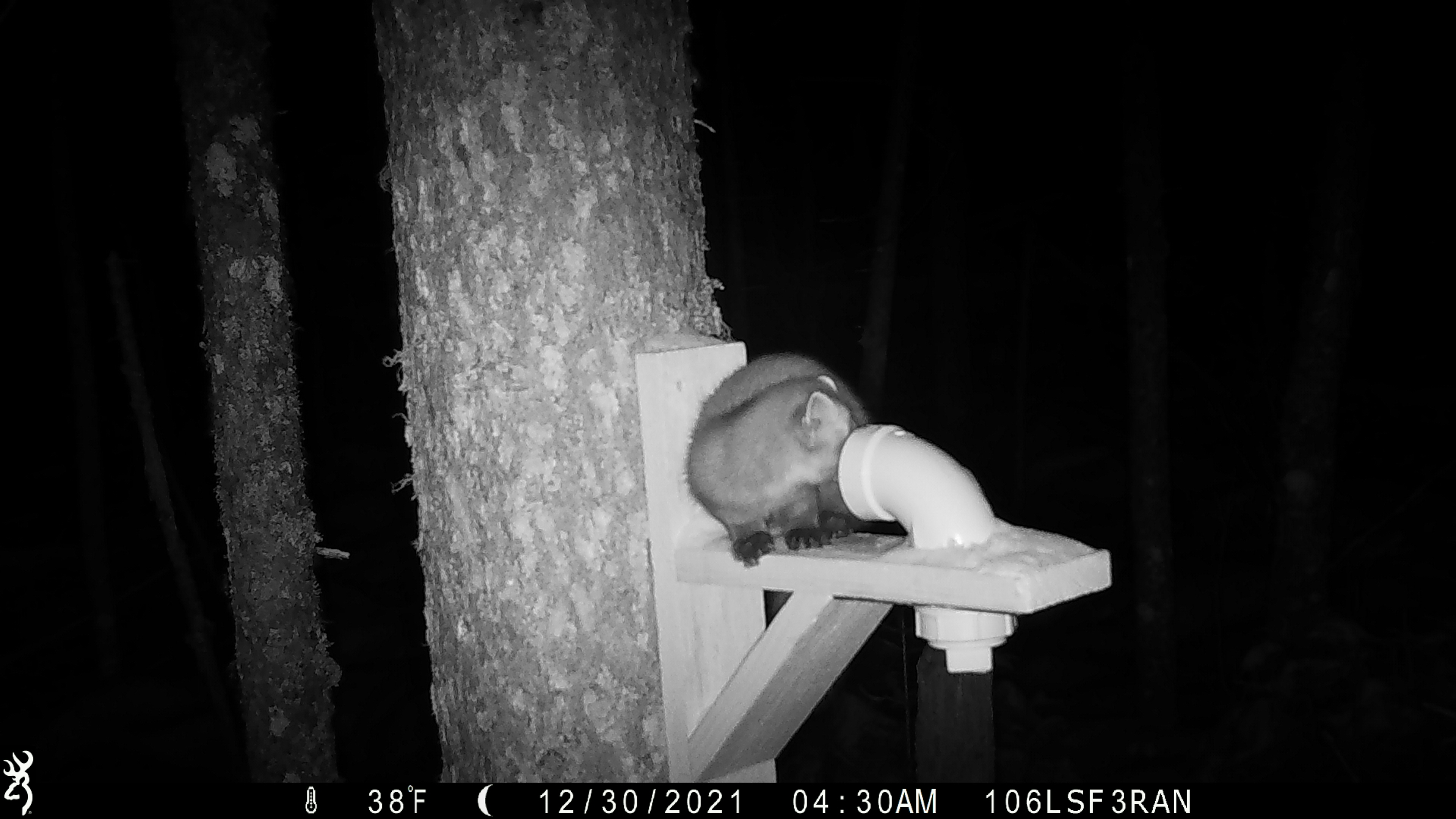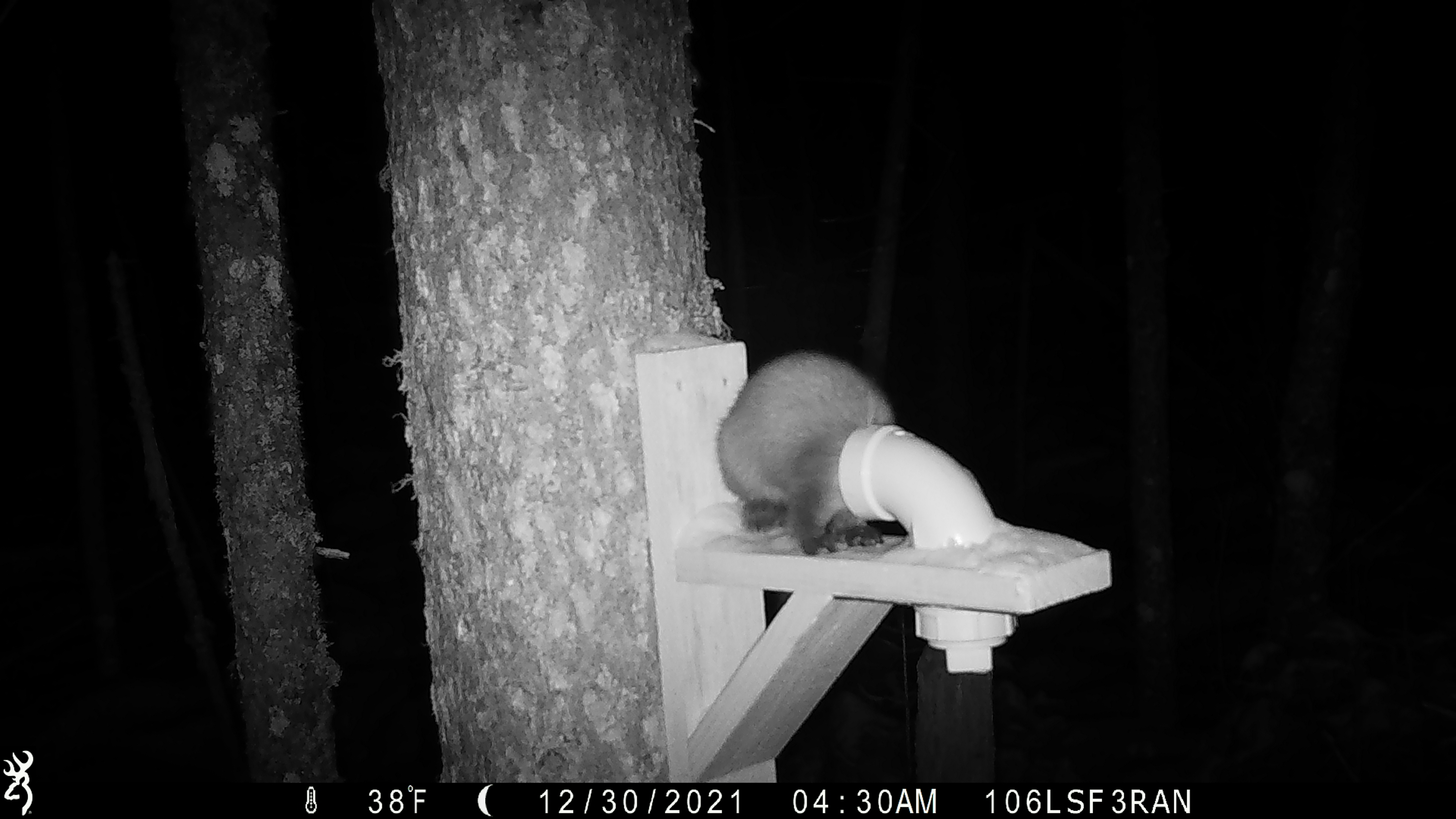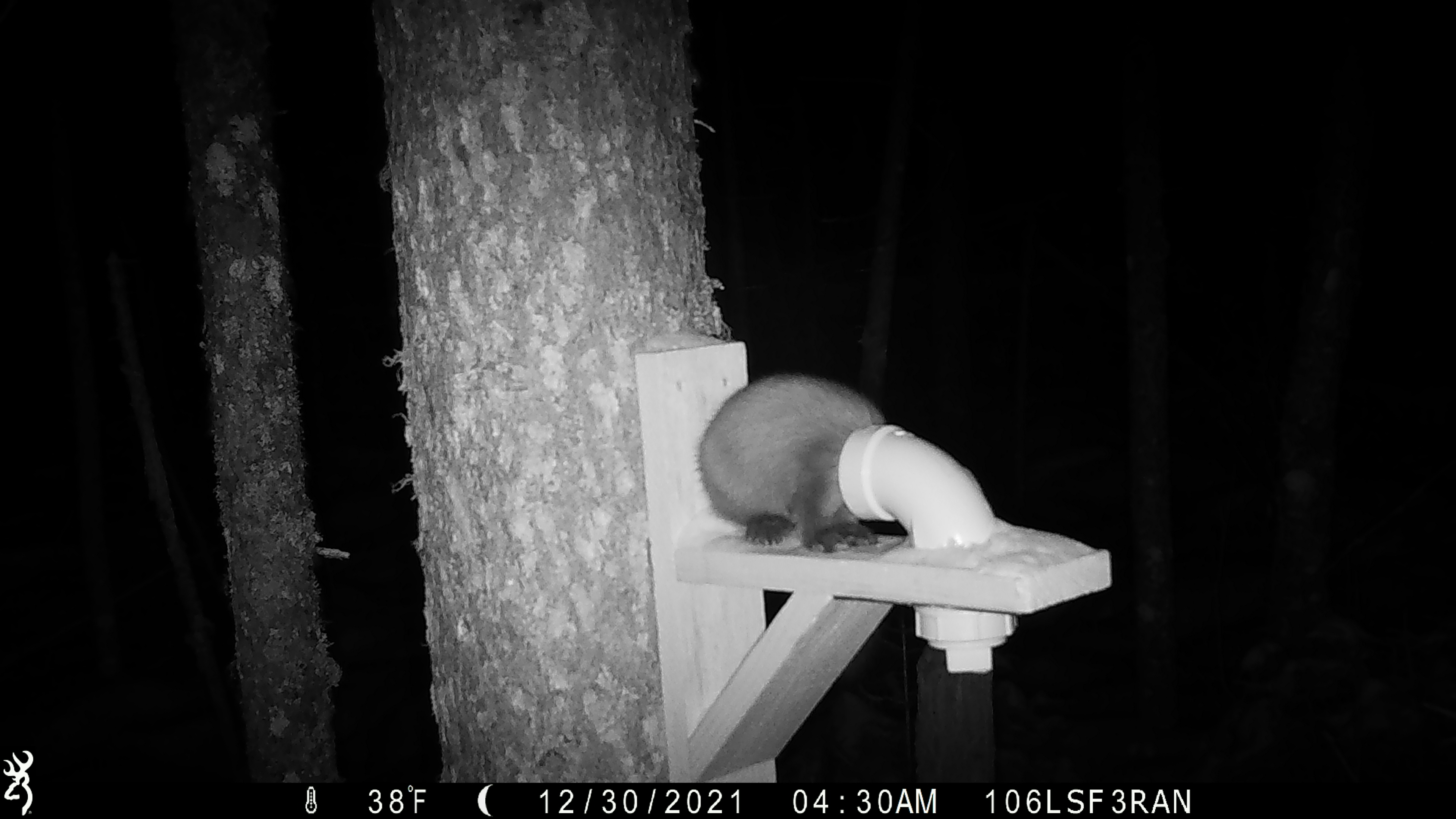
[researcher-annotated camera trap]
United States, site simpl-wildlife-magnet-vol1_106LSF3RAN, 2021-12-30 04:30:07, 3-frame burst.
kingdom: Animalia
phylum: Chordata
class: Mammalia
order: Carnivora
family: Mustelidae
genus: Martes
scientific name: Martes americana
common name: american marten